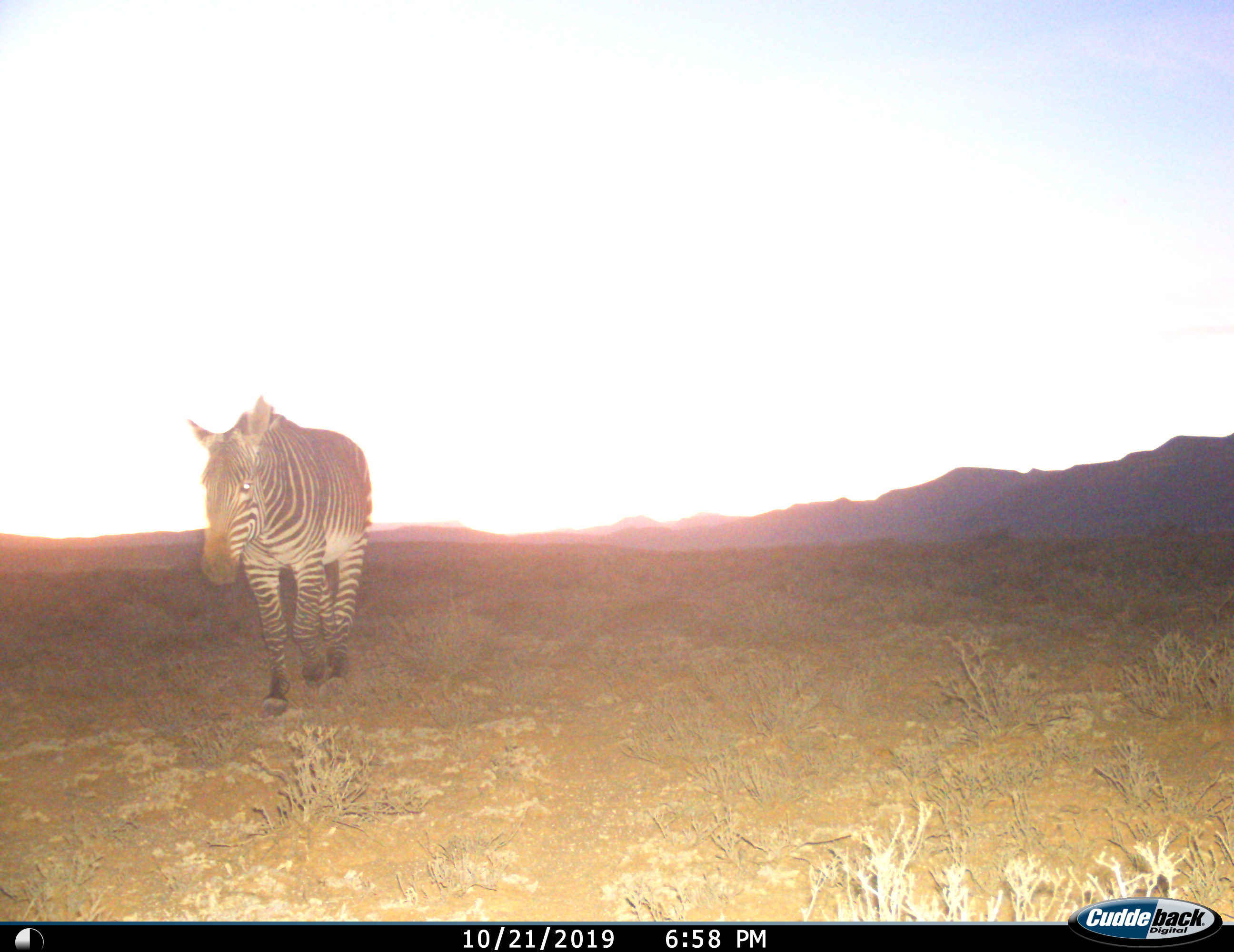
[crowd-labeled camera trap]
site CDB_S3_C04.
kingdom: Animalia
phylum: Chordata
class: Mammalia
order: Perissodactyla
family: Equidae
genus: Equus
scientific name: Equus zebra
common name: mountain zebra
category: zebramountain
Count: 1.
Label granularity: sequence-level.